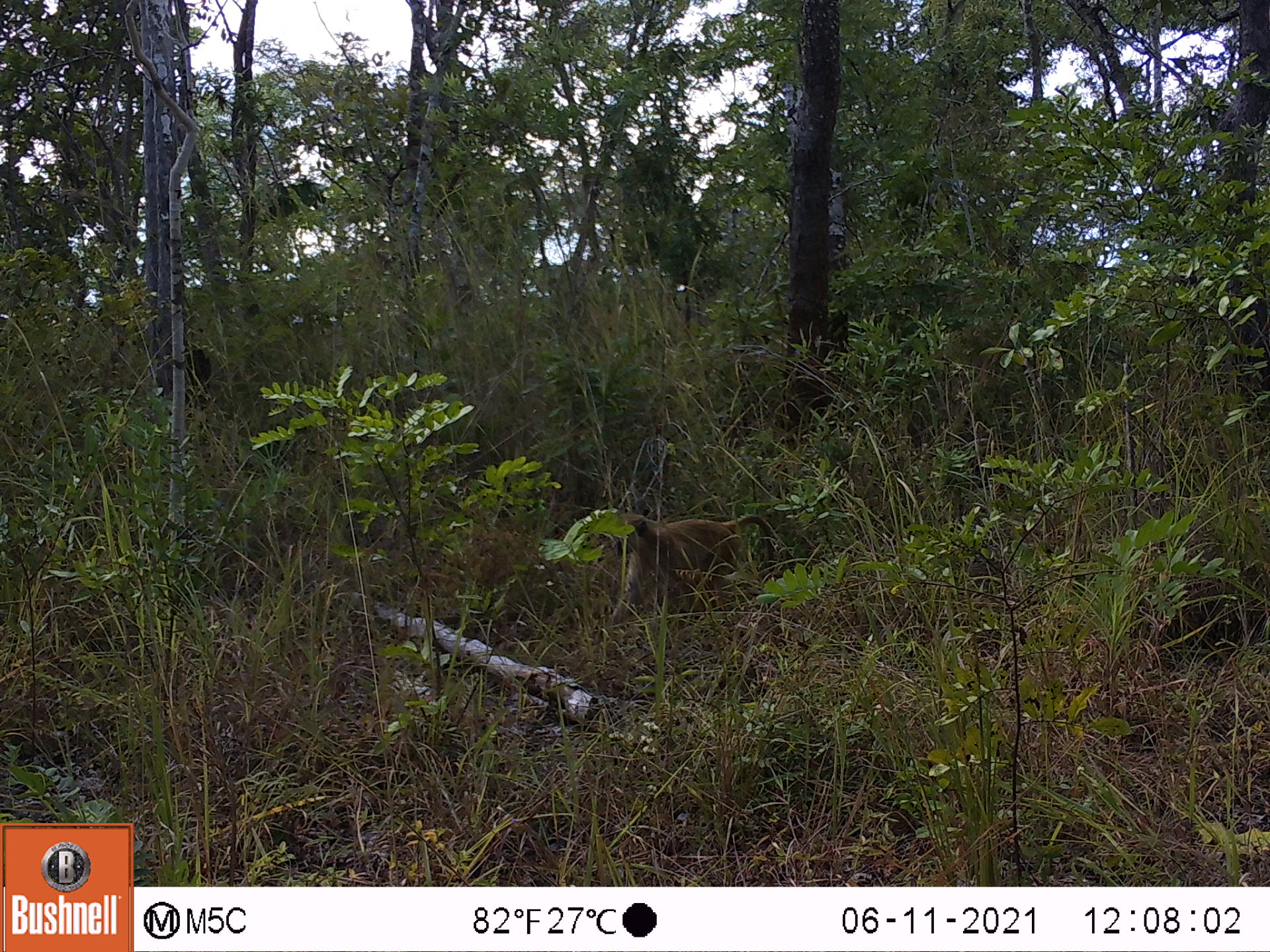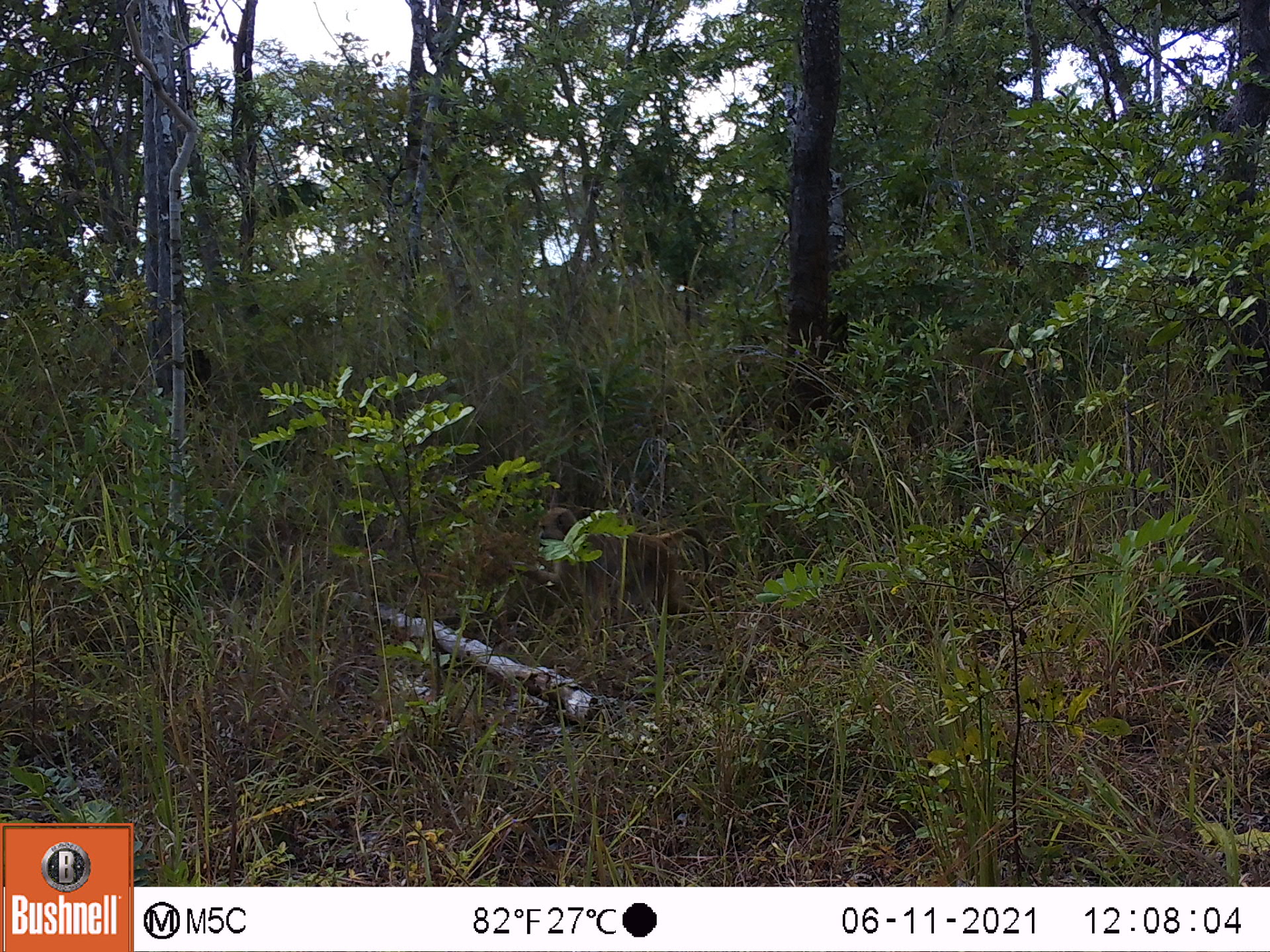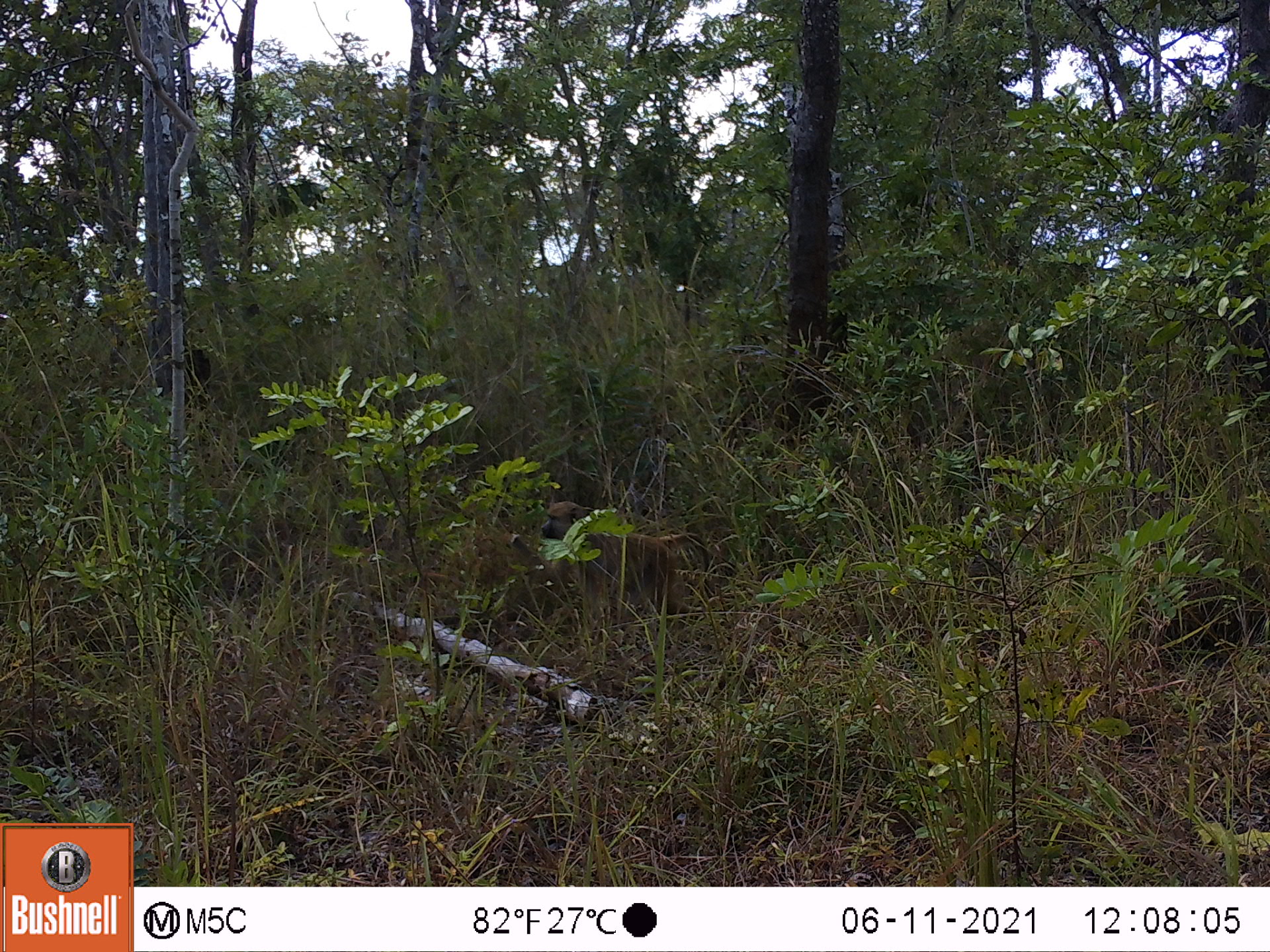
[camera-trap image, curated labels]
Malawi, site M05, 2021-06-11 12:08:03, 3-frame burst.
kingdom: Animalia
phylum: Chordata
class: Mammalia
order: Primates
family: Cercopithecidae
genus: Papio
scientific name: Papio cynocephalus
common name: yellow baboon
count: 1